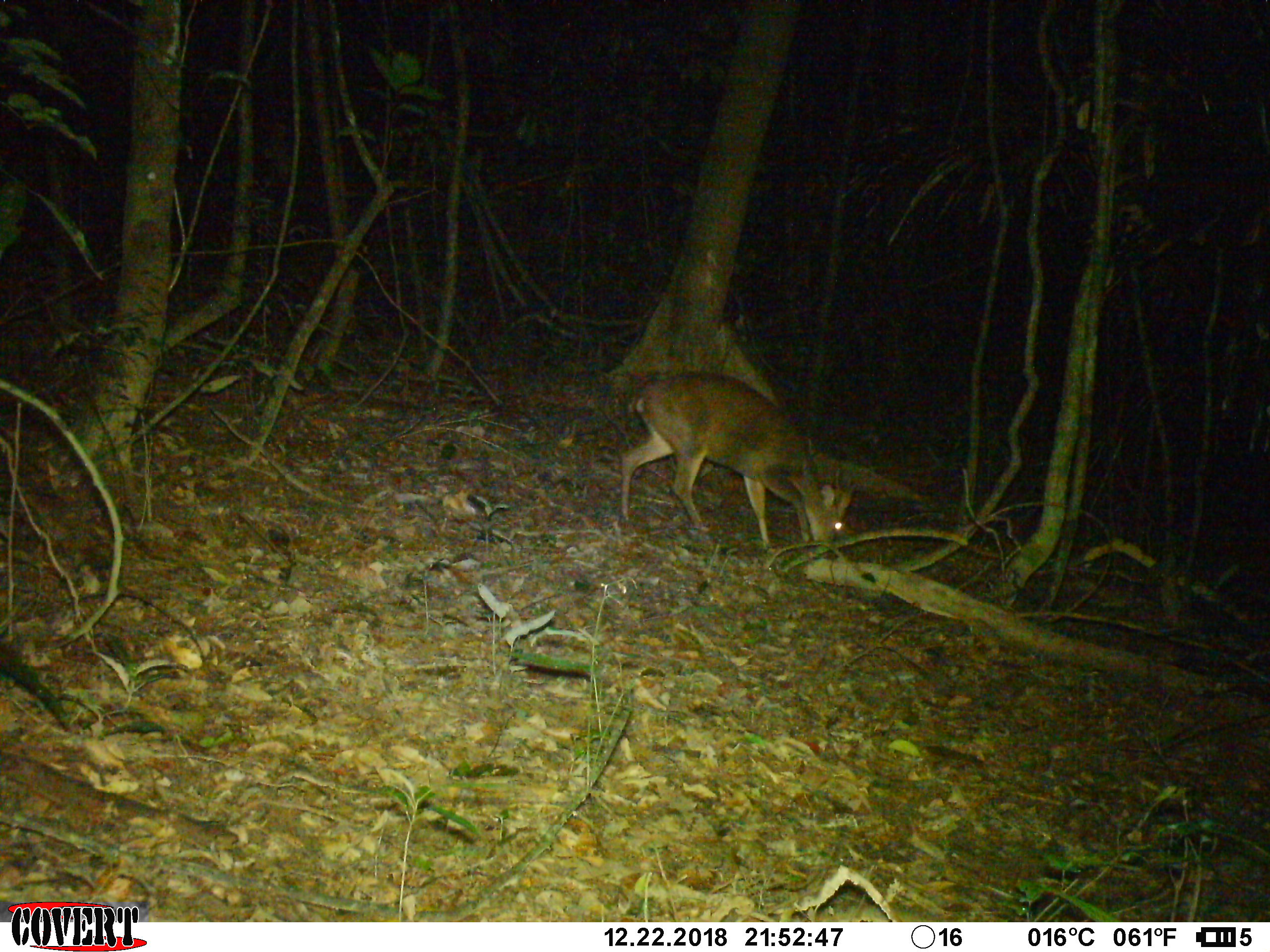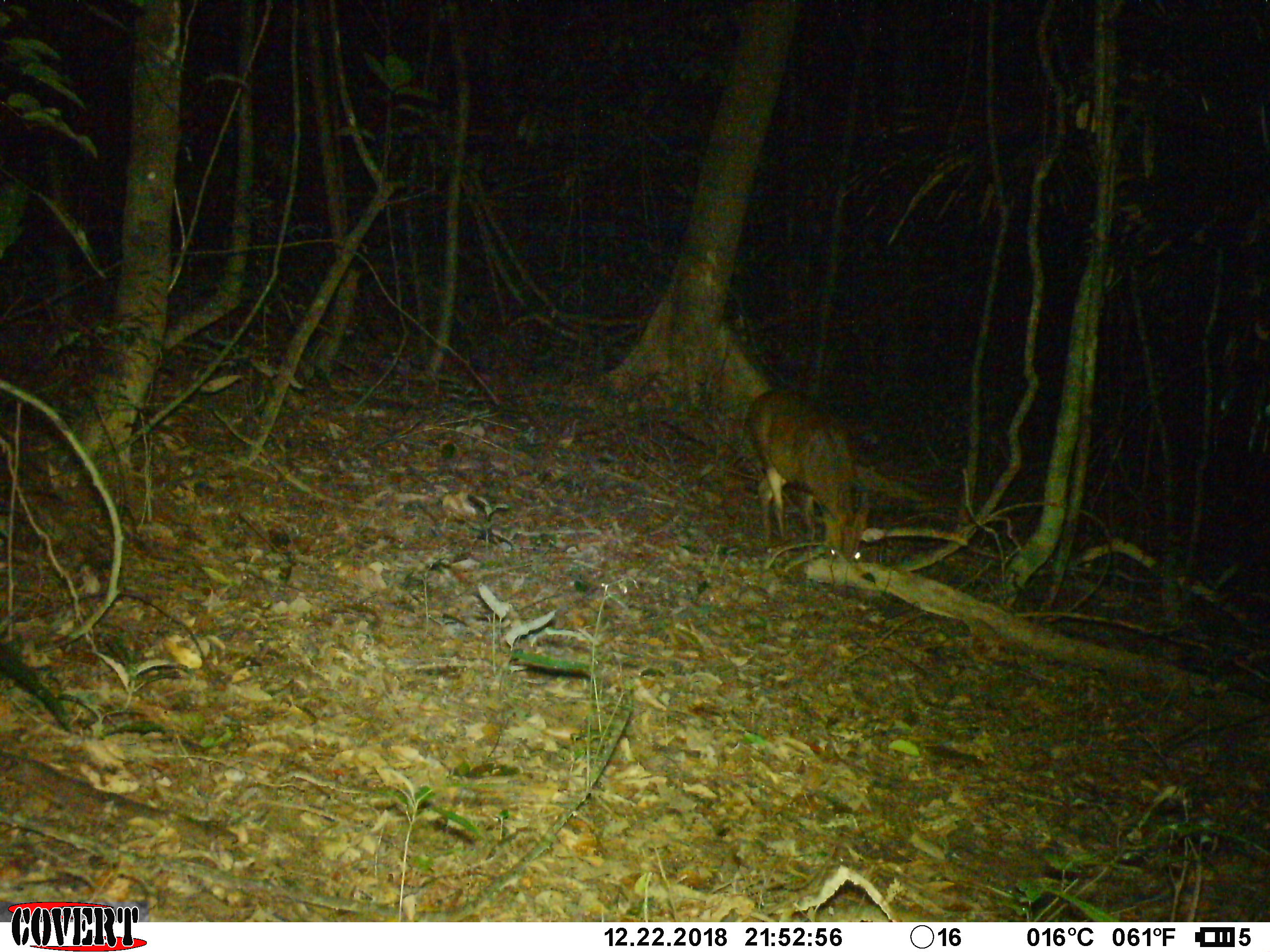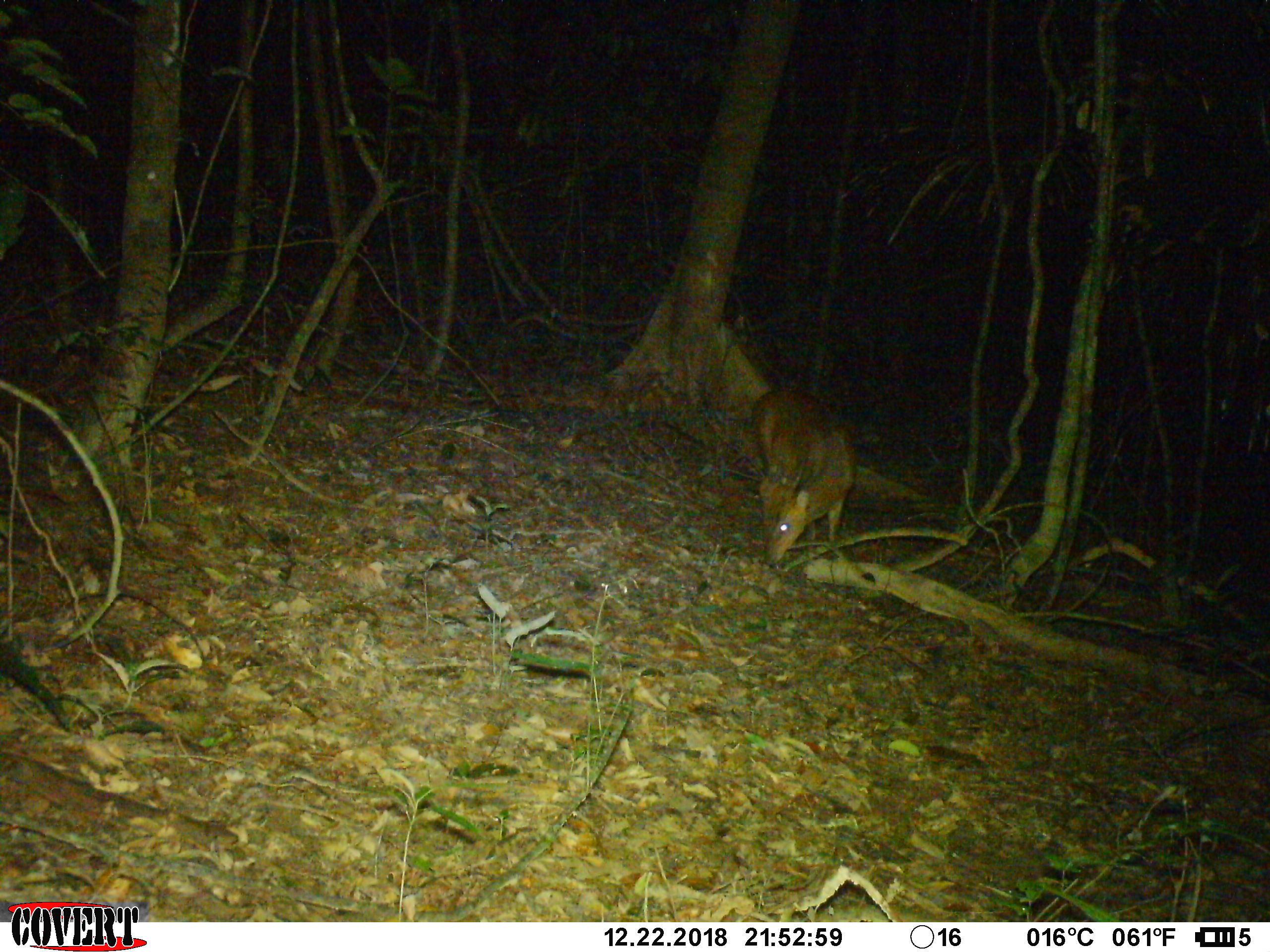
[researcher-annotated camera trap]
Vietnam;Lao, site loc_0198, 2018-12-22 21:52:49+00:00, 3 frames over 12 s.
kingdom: Animalia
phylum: Chordata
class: Mammalia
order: Artiodactyla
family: Cervidae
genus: Muntiacus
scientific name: Muntiacus vuquangensis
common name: large-antlered muntjac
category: large antlered muntjac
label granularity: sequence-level